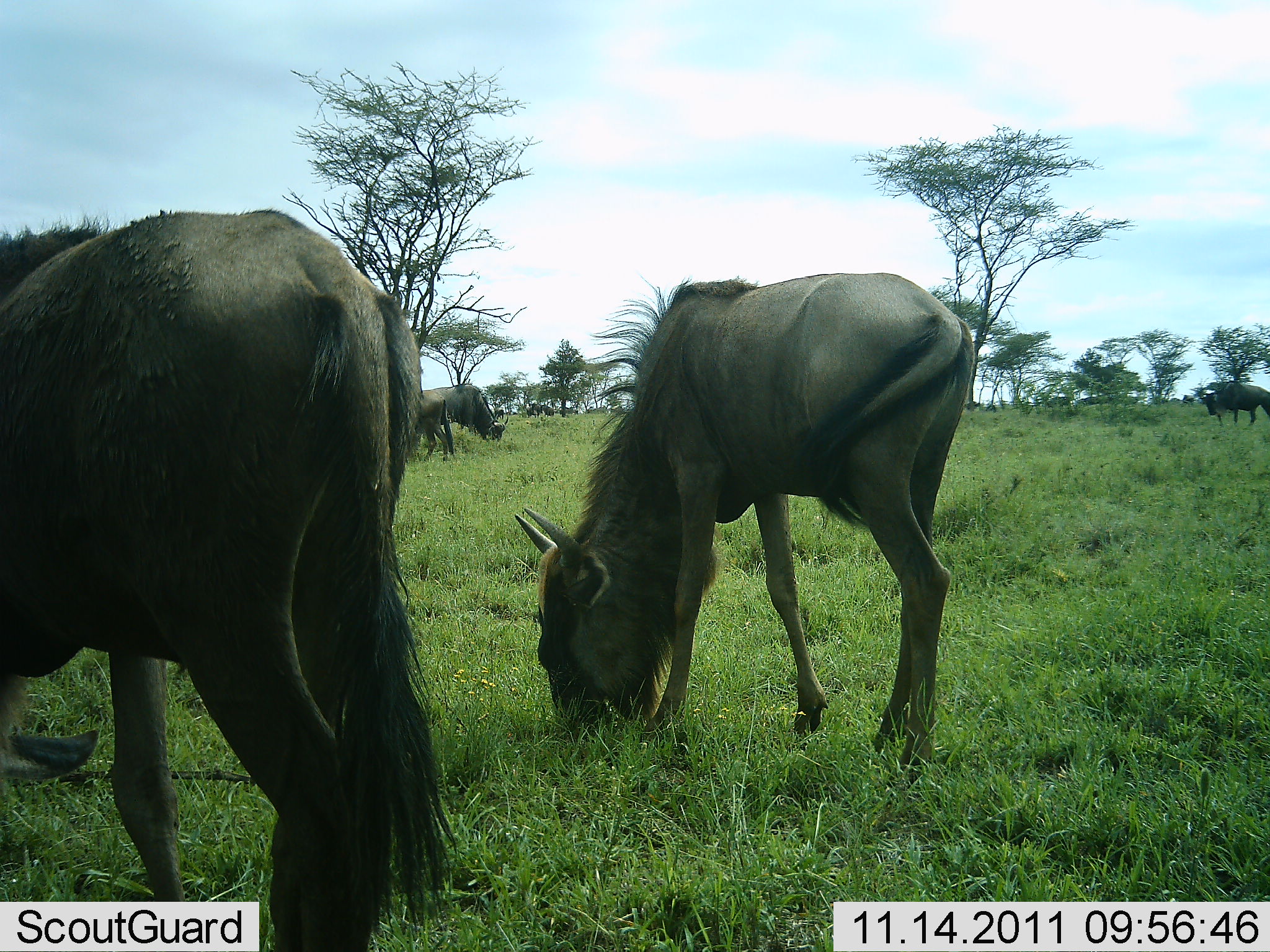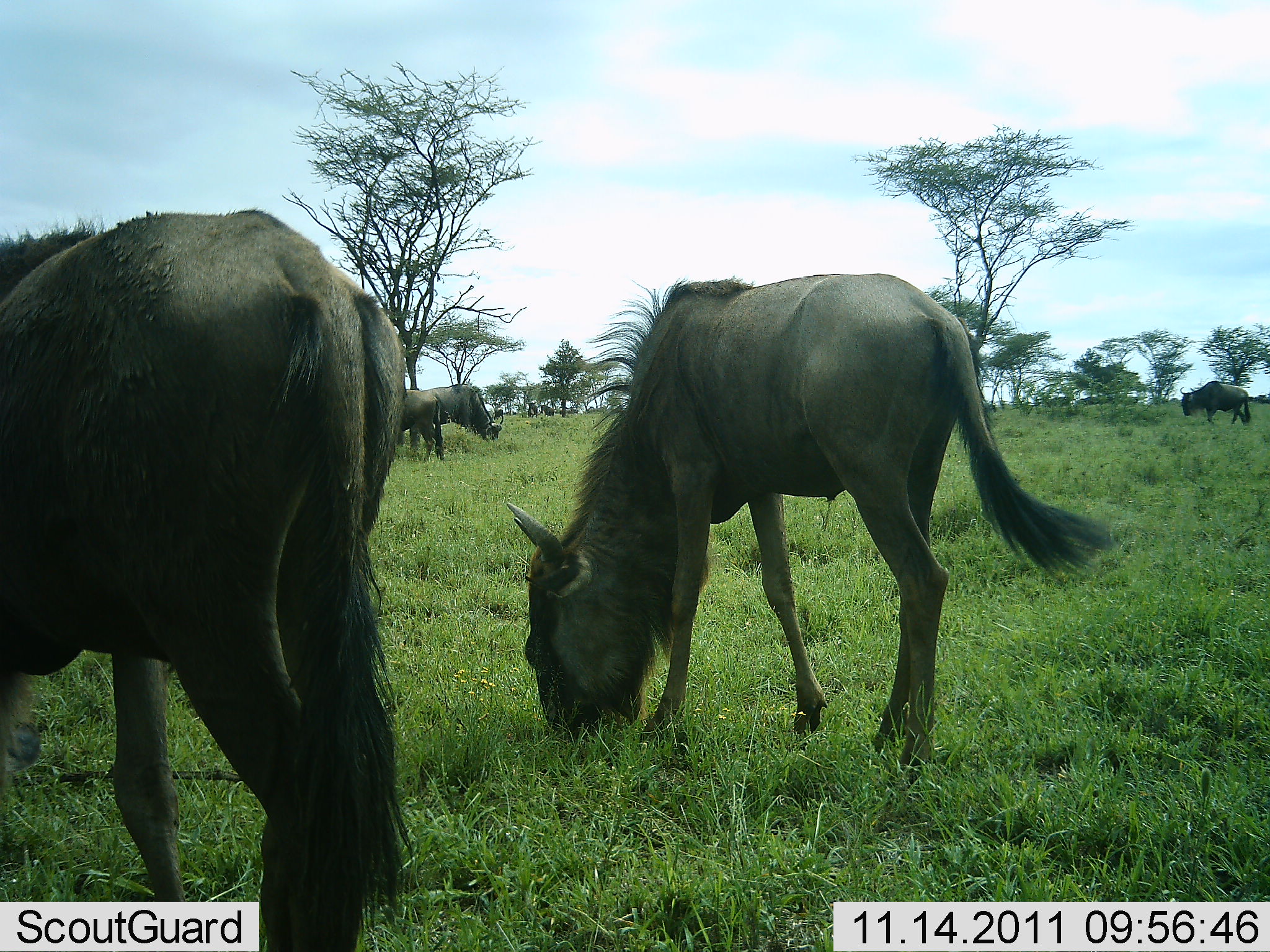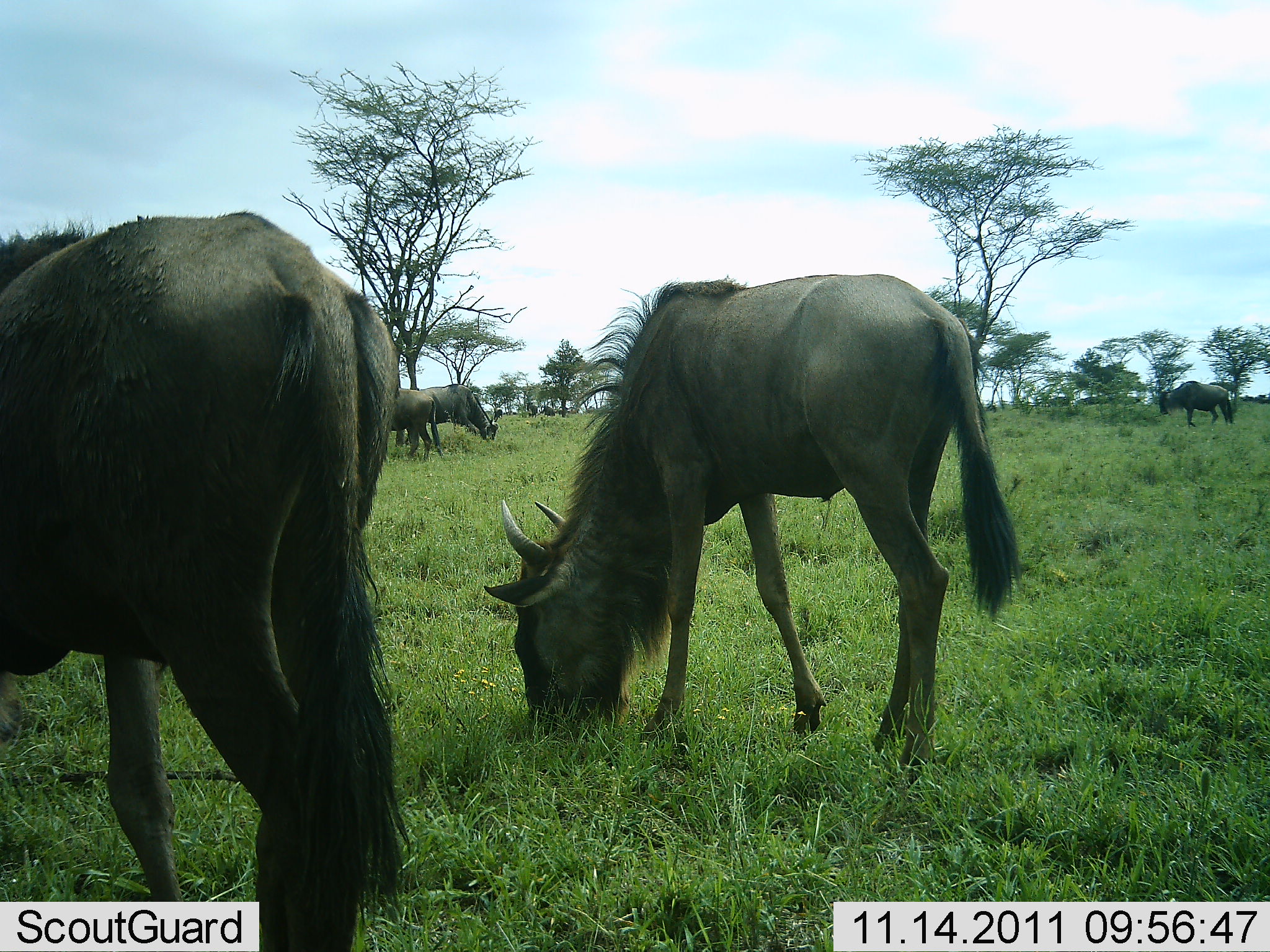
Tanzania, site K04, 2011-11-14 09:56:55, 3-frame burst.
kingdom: Animalia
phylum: Chordata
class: Mammalia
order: Artiodactyla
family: Bovidae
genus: Connochaetes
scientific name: Connochaetes taurinus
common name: blue wildebeest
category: wildebeest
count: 5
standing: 55%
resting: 0%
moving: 55%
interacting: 9%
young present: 0%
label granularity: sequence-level